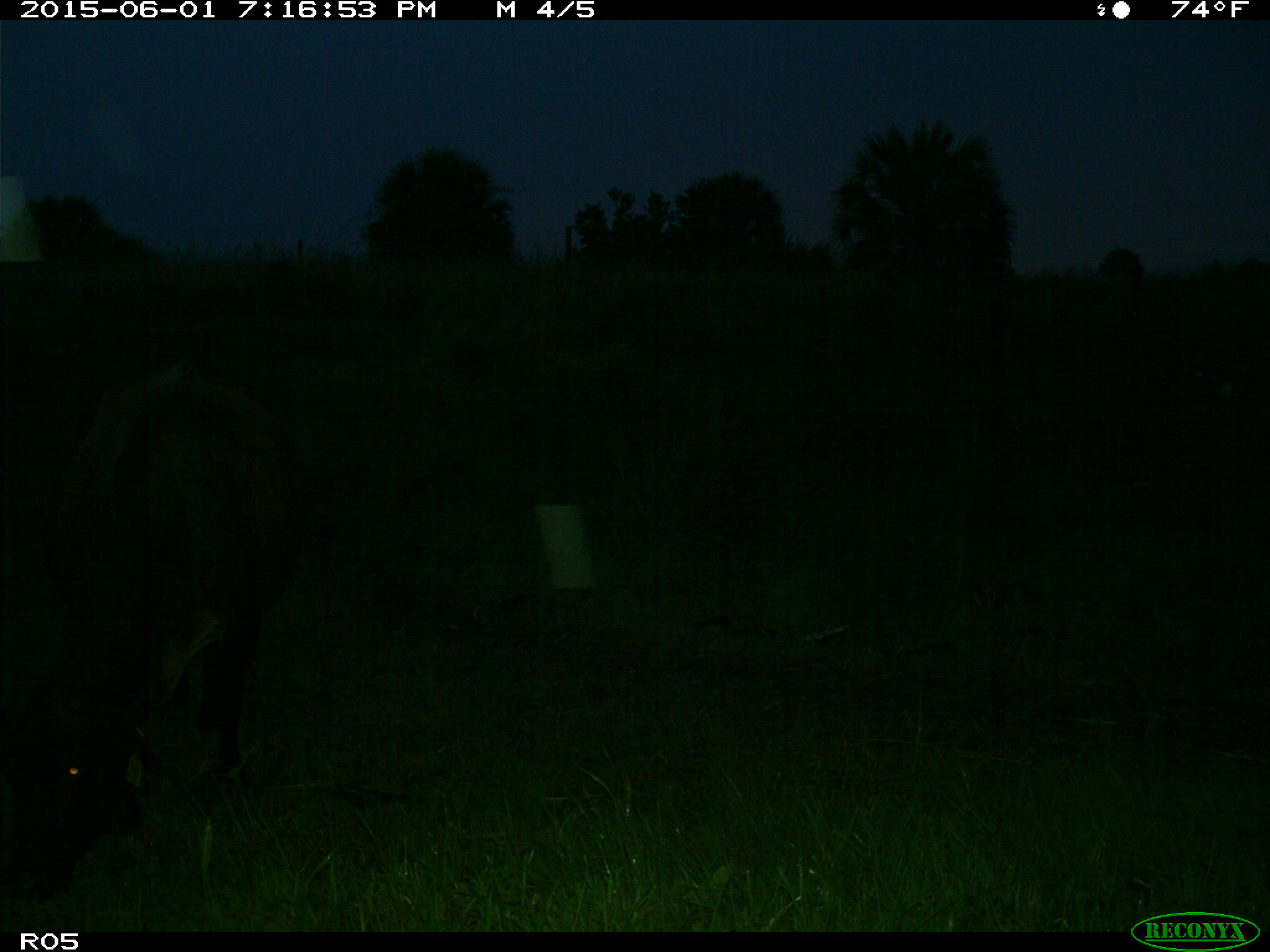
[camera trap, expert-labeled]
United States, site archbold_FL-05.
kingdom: Animalia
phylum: Chordata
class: Mammalia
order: Artiodactyla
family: Bovidae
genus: Bos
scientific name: Bos taurus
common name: domestic cow